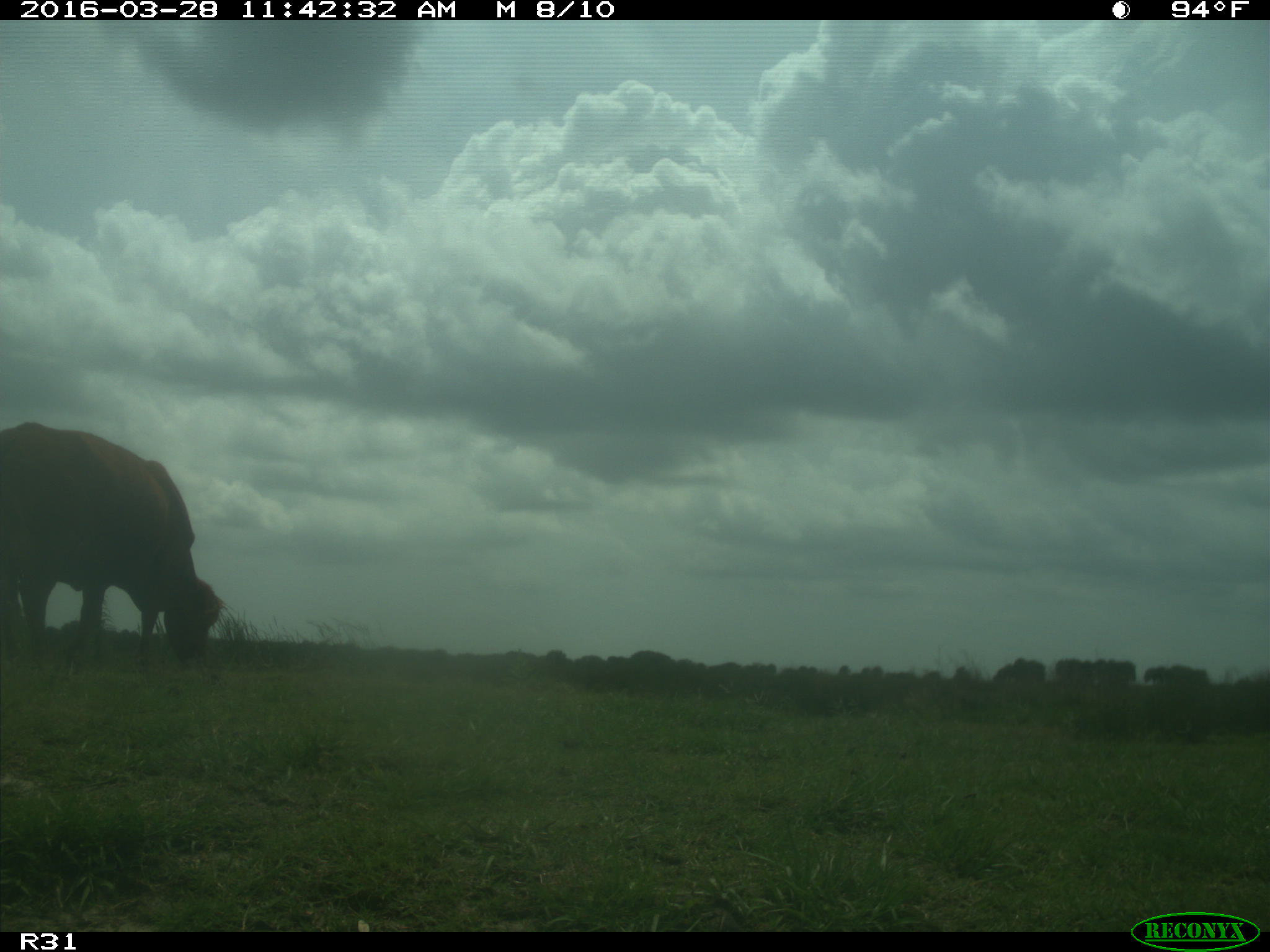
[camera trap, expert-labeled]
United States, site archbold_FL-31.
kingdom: Animalia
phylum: Chordata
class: Mammalia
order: Artiodactyla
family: Bovidae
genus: Bos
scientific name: Bos taurus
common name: domestic cow